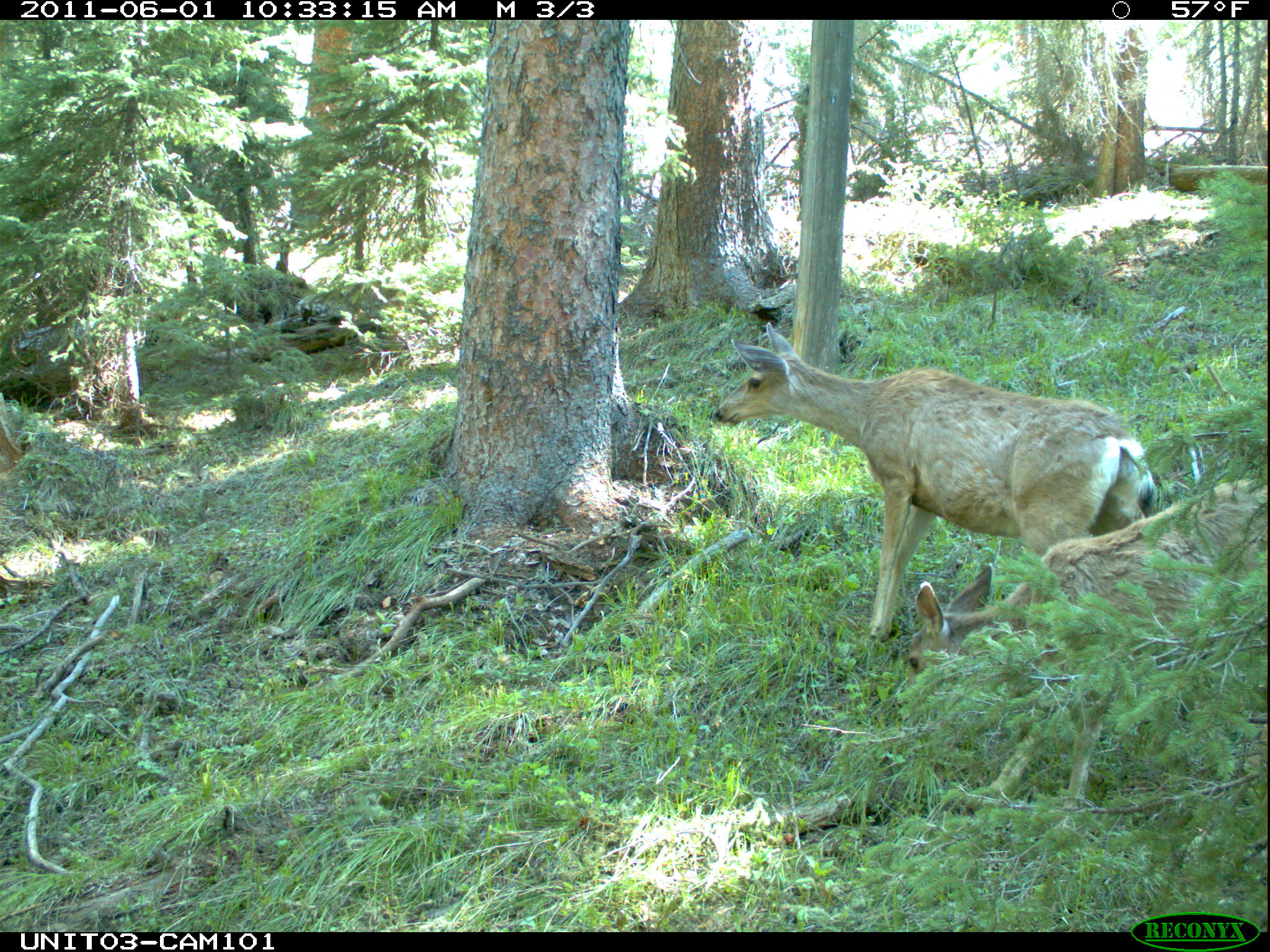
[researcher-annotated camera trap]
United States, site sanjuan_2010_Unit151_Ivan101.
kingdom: Animalia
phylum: Chordata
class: Mammalia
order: Artiodactyla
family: Cervidae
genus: Odocoileus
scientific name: Odocoileus hemionus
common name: mule deer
Odocoileus hemionus (mule deer).